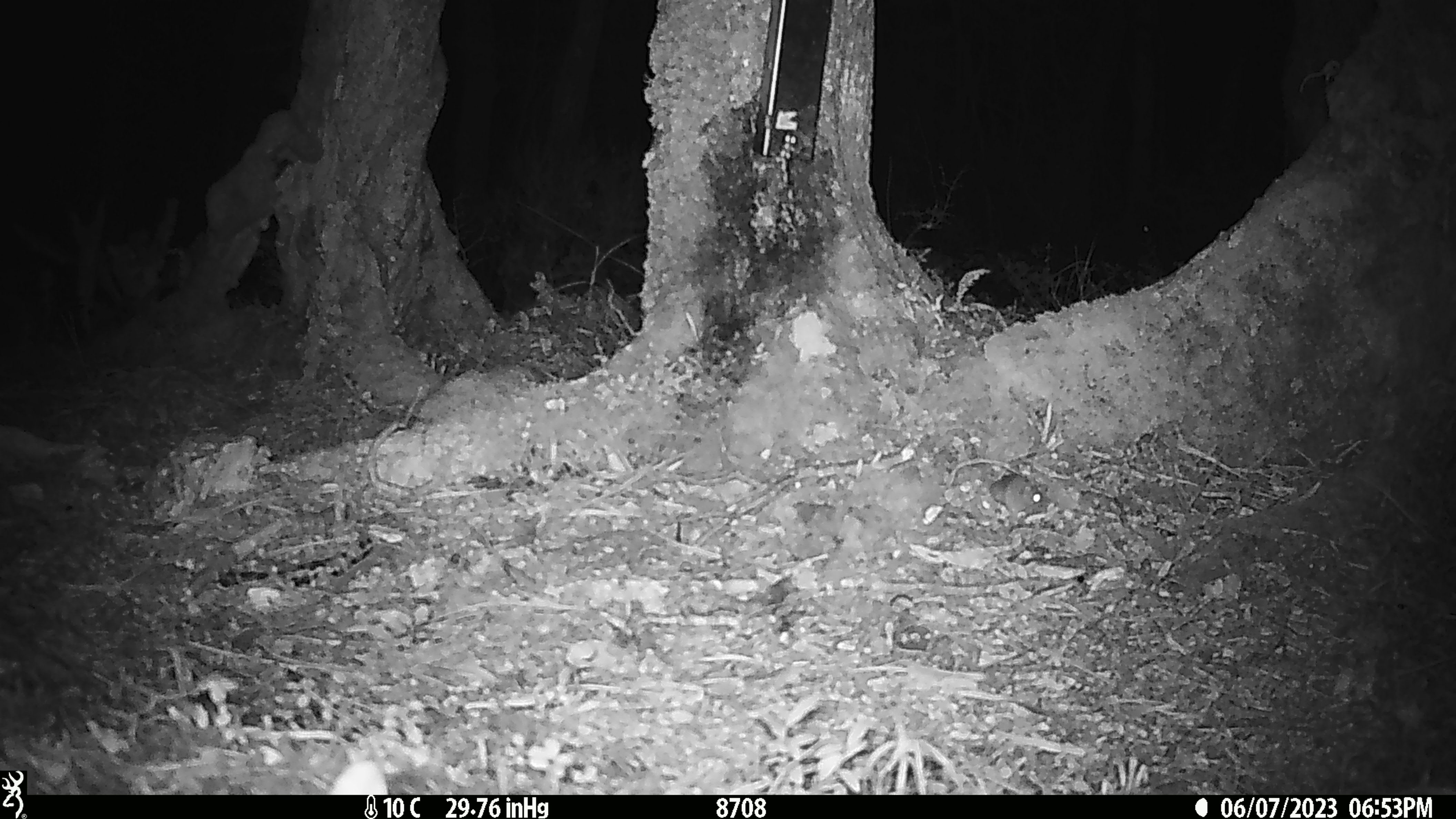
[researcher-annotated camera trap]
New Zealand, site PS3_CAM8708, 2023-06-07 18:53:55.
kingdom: Animalia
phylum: Chordata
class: Mammalia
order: Rodentia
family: Muridae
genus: Mus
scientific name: Mus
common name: mouse